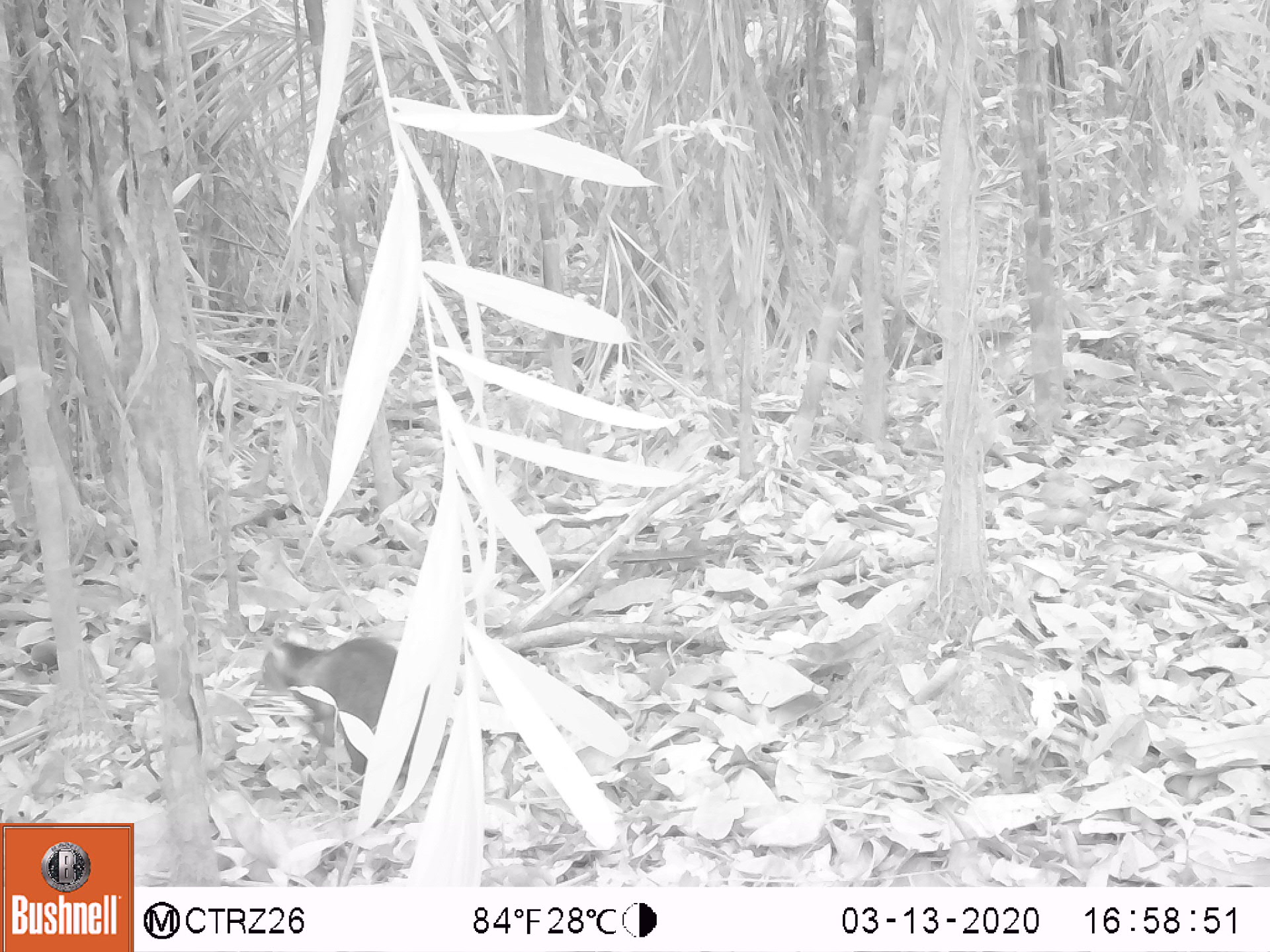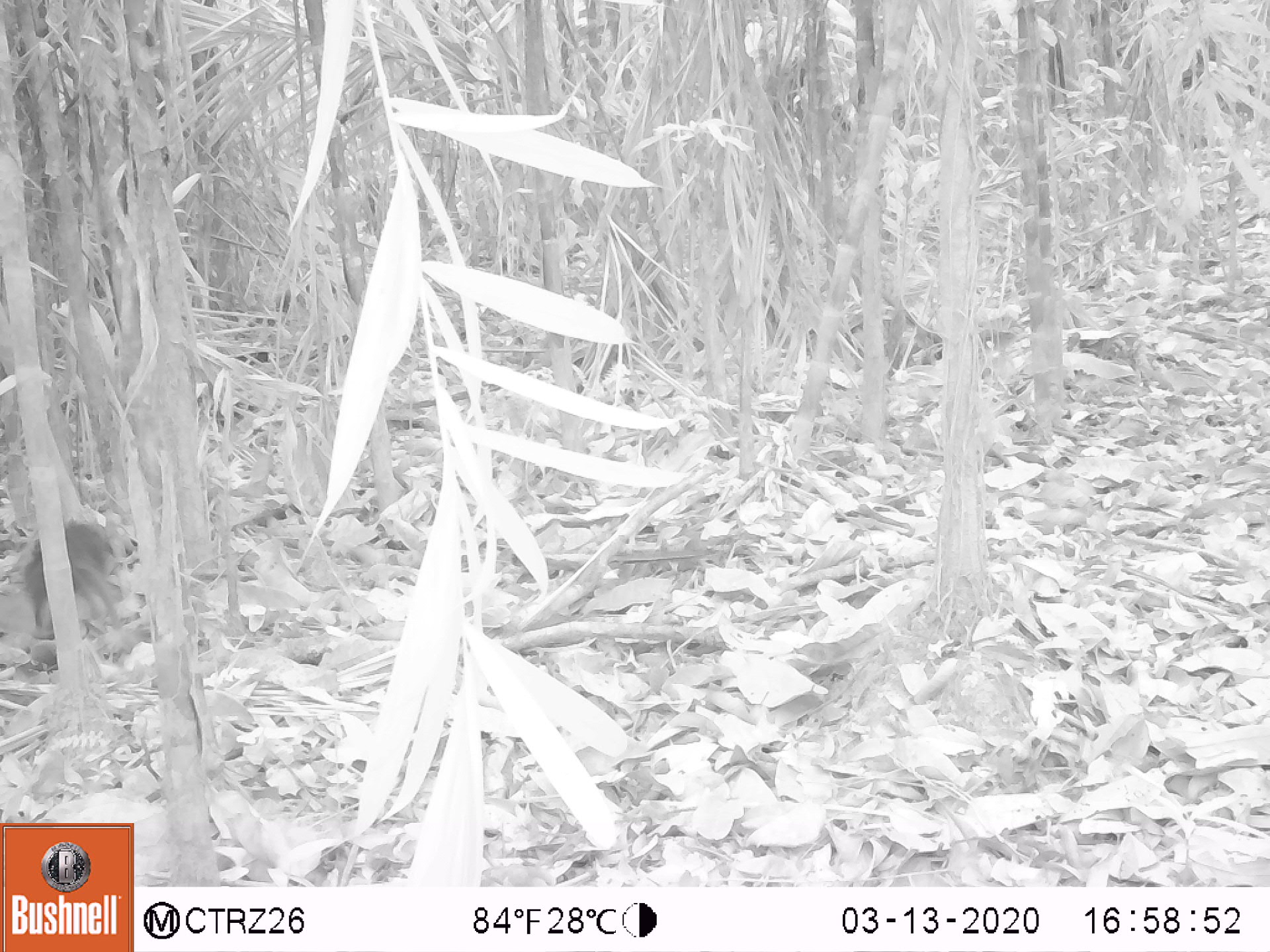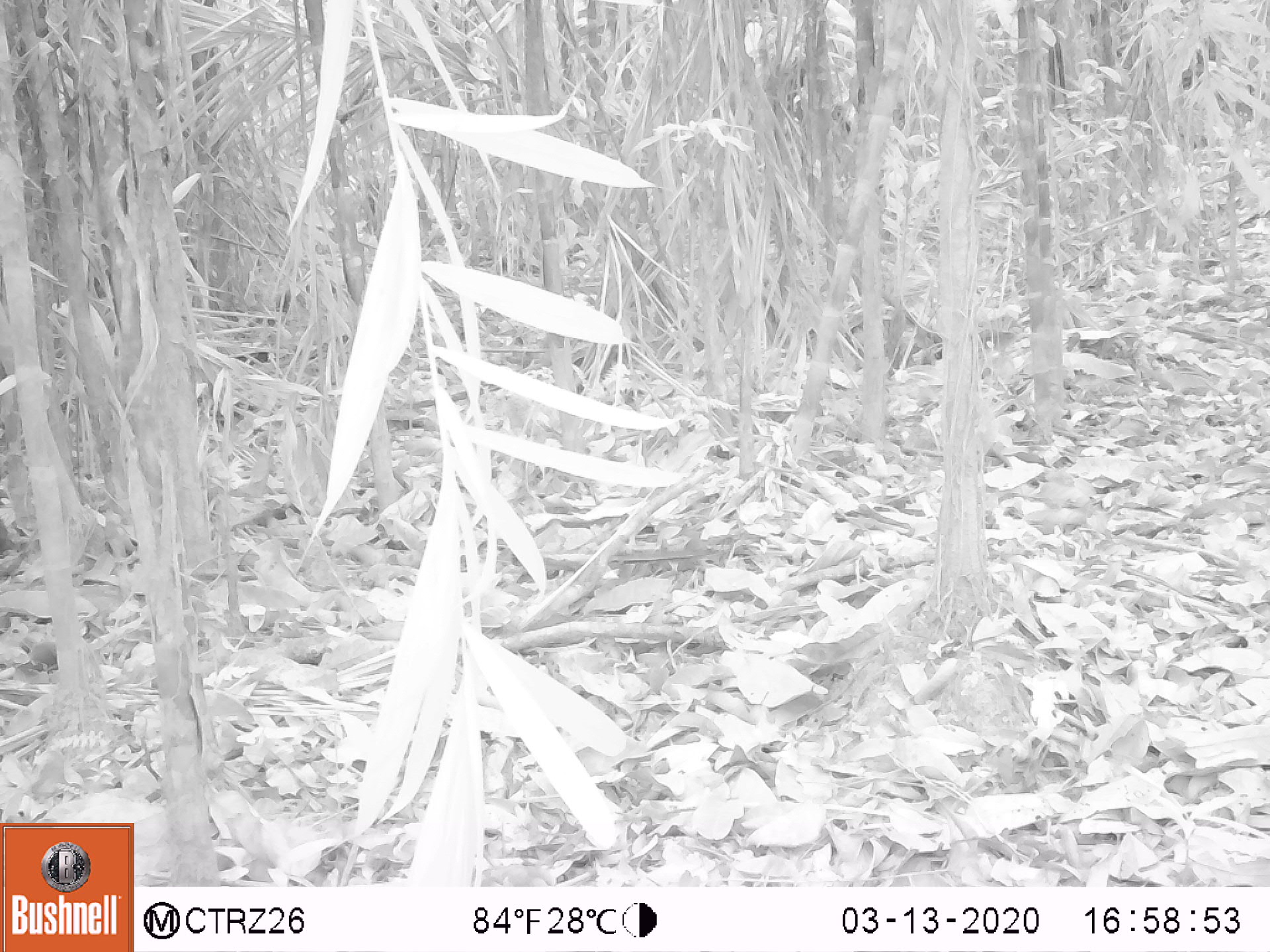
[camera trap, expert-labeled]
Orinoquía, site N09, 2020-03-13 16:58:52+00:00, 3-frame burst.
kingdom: Animalia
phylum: Chordata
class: Mammalia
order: Rodentia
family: Dasyproctidae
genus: Dasyprocta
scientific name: Dasyprocta fuliginosa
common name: black agouti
Black agouti (Dasyprocta fuliginosa).